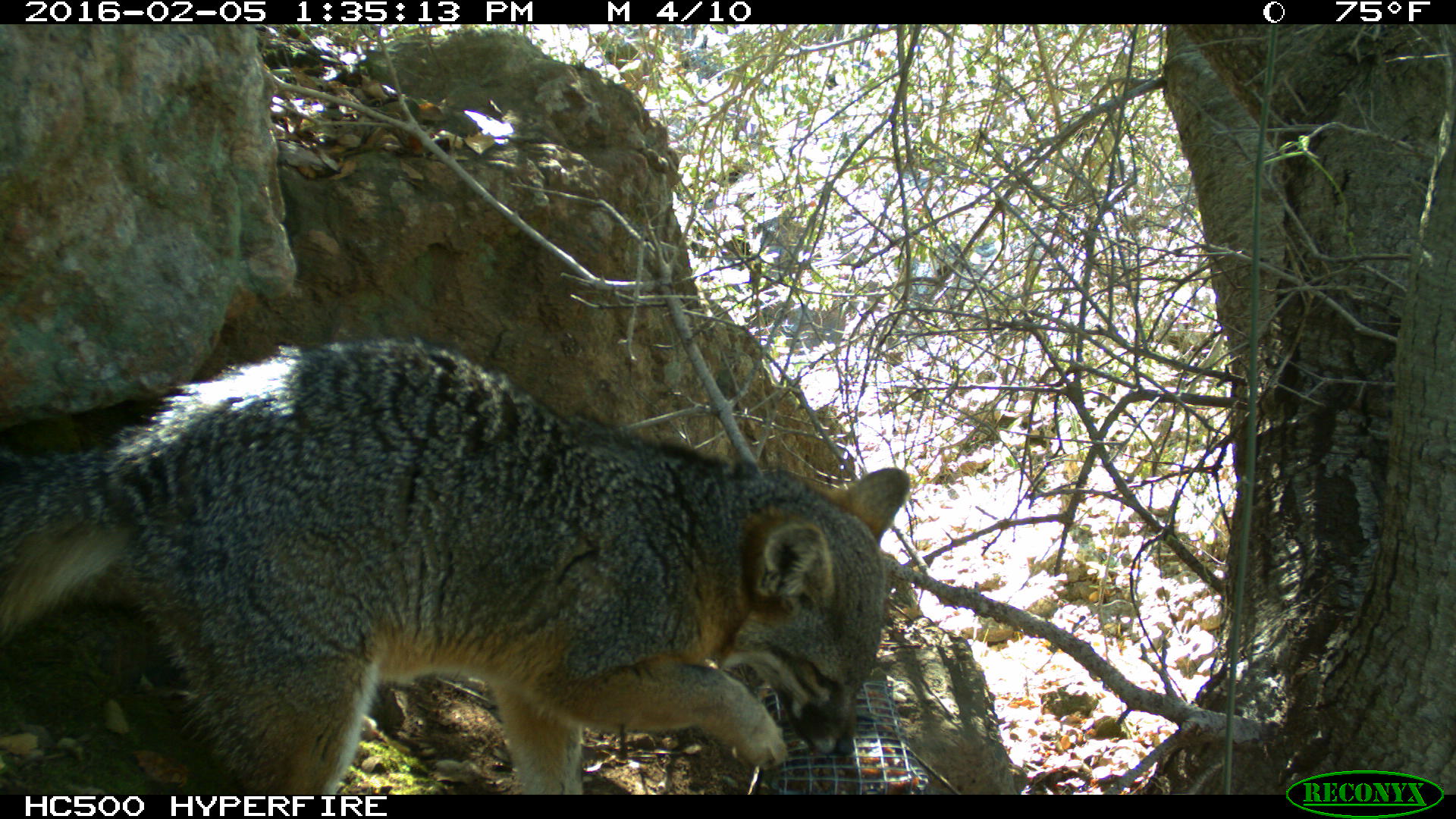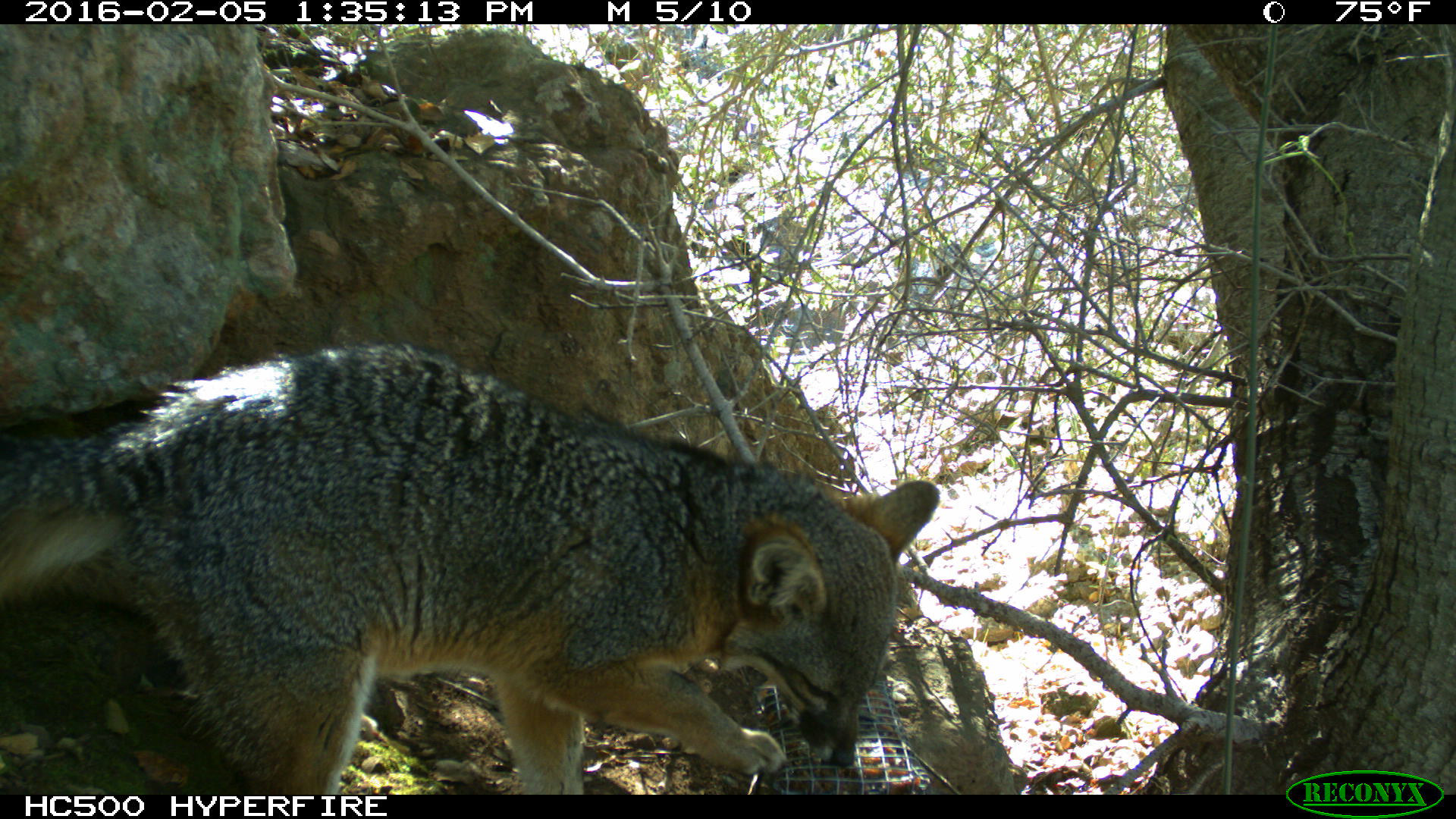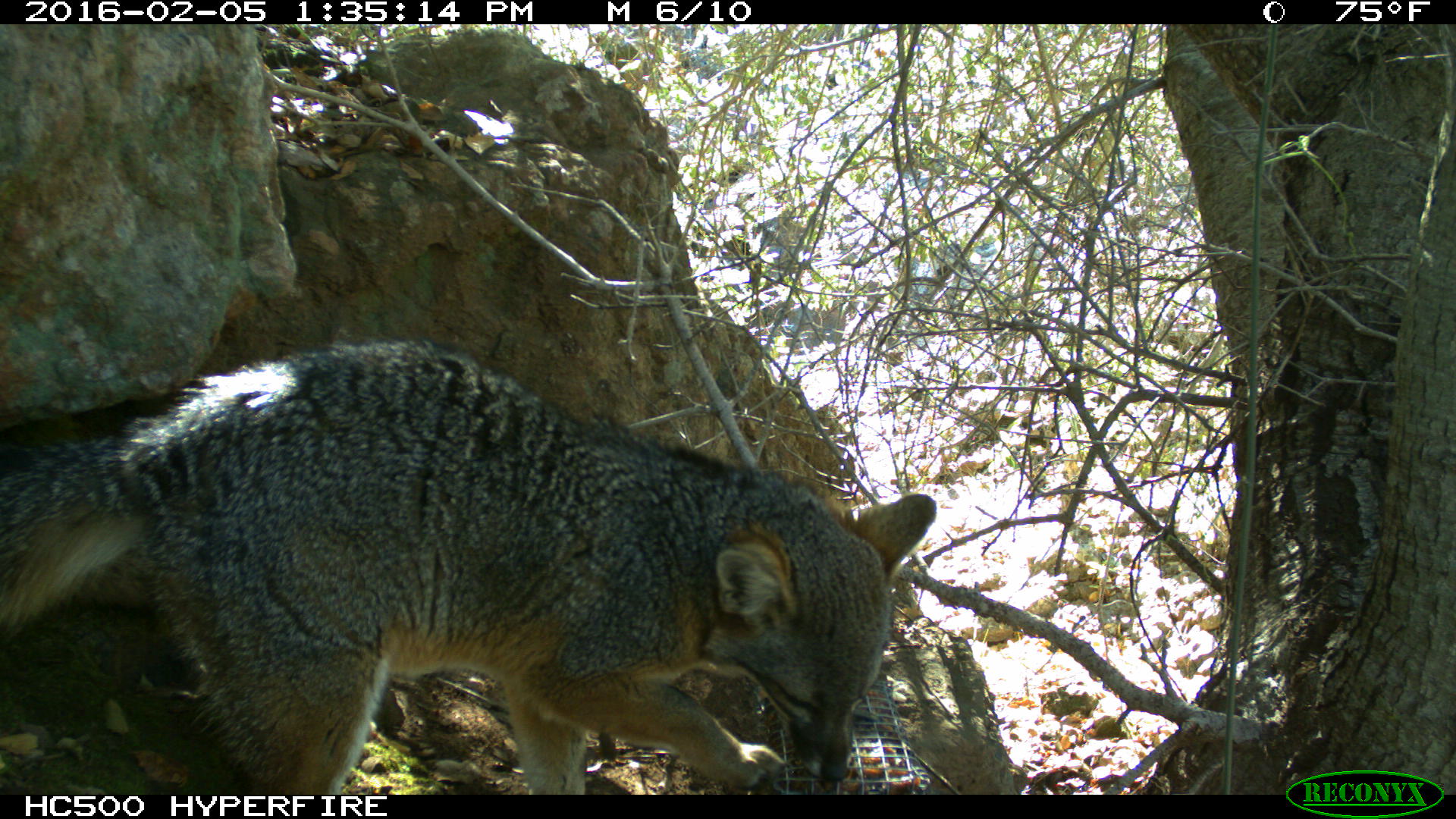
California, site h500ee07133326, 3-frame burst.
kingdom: Animalia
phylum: Chordata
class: Mammalia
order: Carnivora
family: Canidae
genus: Urocyon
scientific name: Urocyon littoralis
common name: island fox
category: fox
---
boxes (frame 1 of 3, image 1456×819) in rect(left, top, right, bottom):
fox: rect(0, 334, 908, 794)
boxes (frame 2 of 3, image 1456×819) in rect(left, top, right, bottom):
fox: rect(0, 344, 935, 795)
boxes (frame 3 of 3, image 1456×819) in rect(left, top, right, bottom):
fox: rect(0, 337, 936, 794)